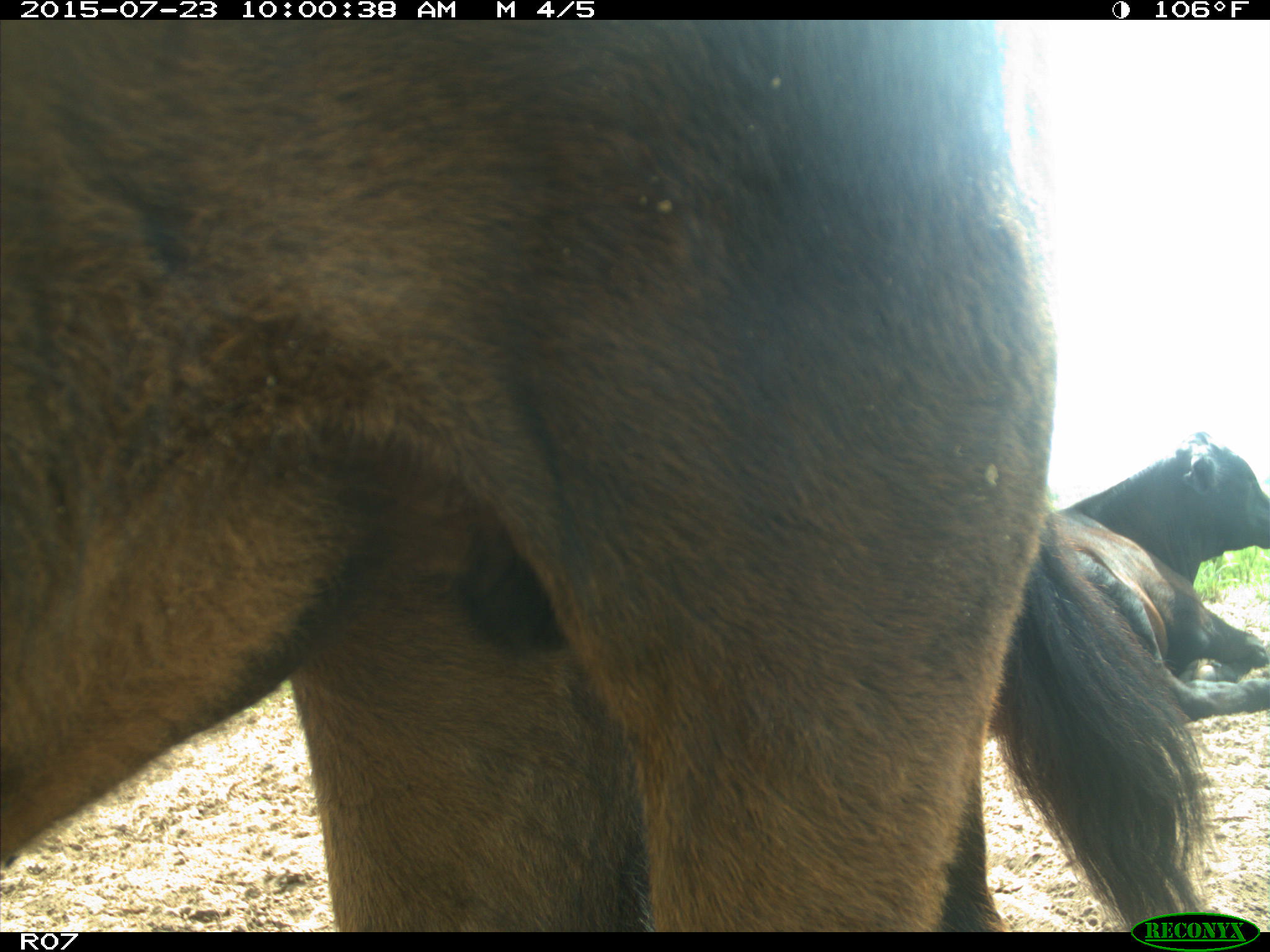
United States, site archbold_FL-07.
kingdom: Animalia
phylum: Chordata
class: Mammalia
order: Artiodactyla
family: Bovidae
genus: Bos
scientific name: Bos taurus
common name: domestic cow